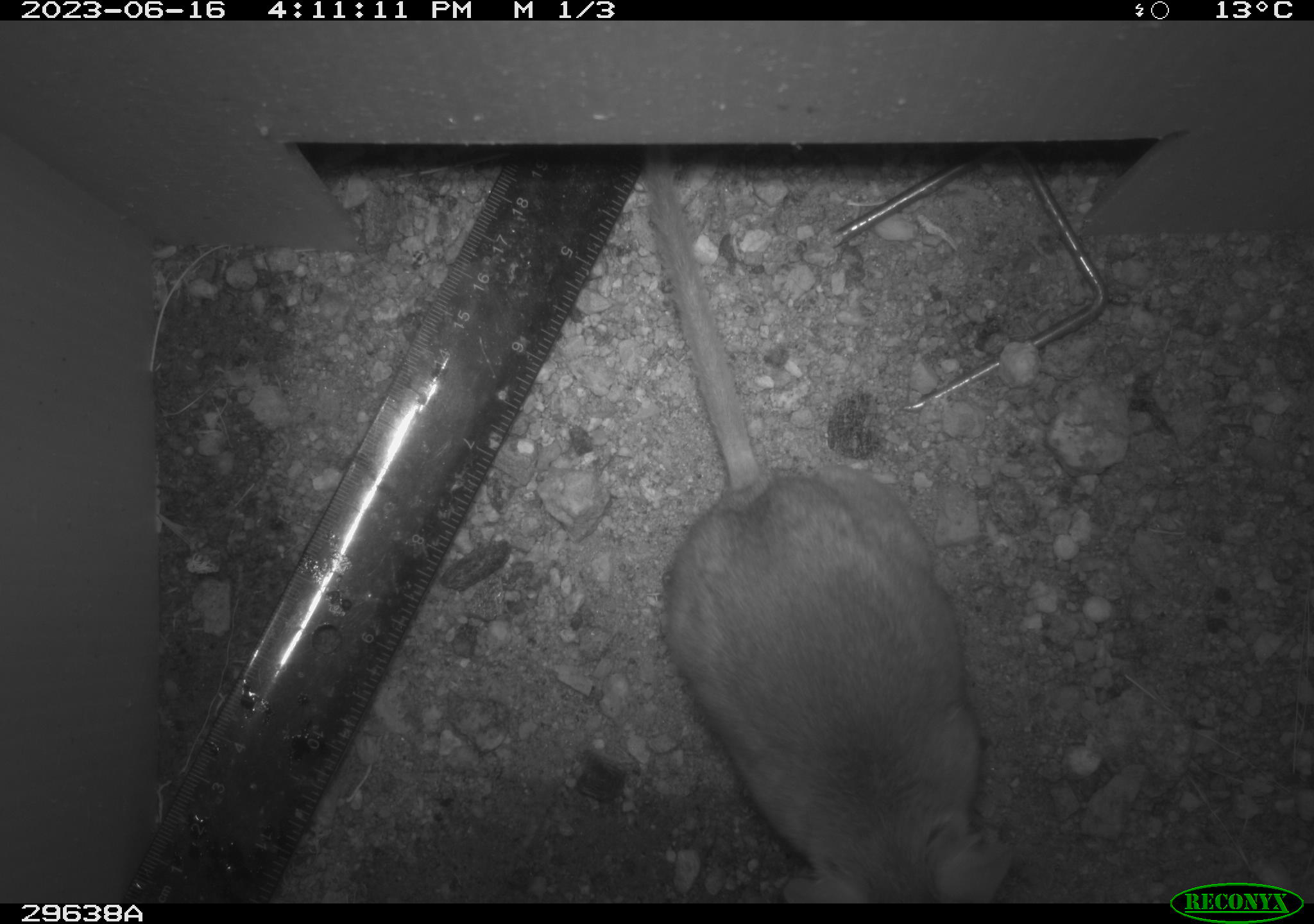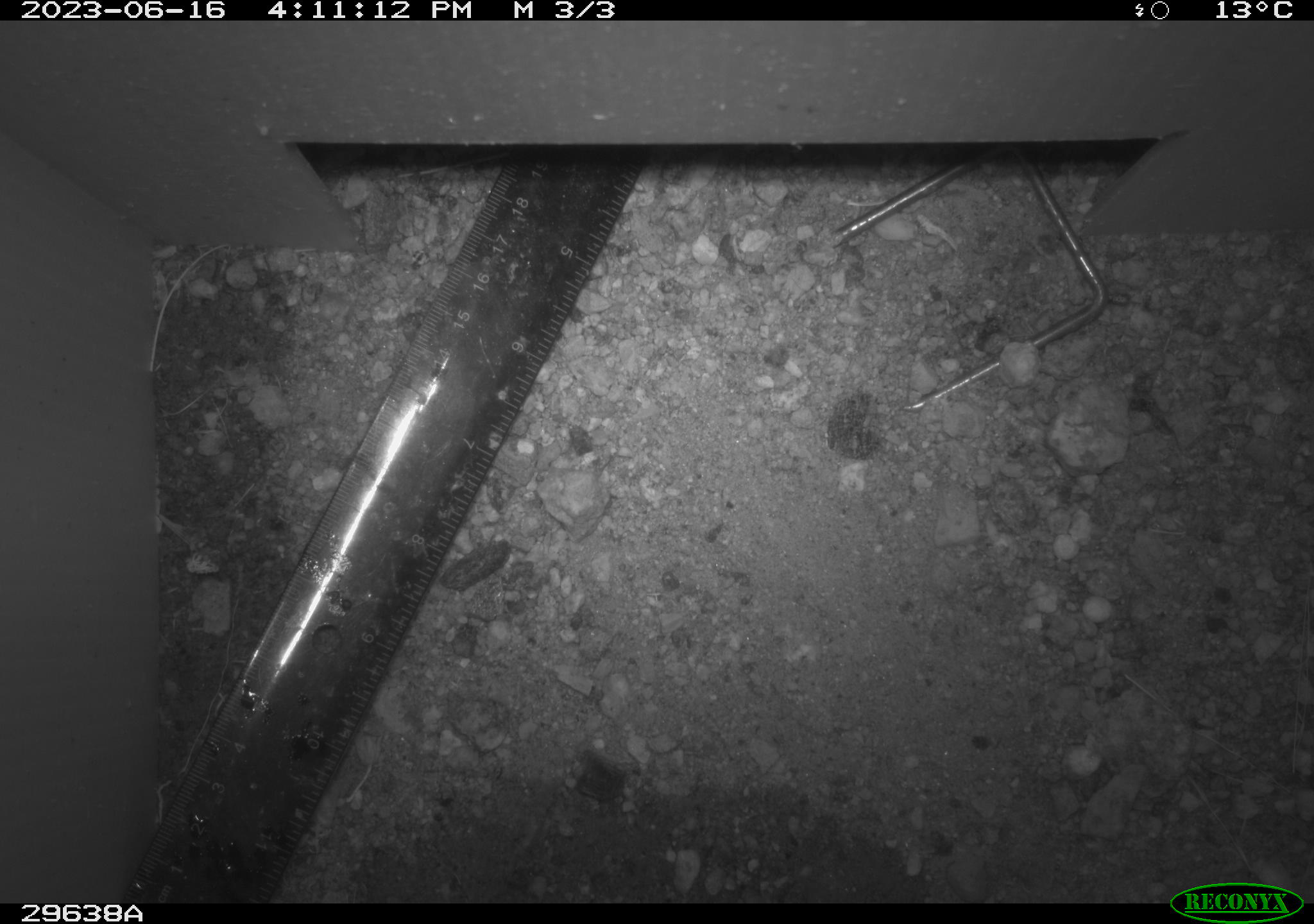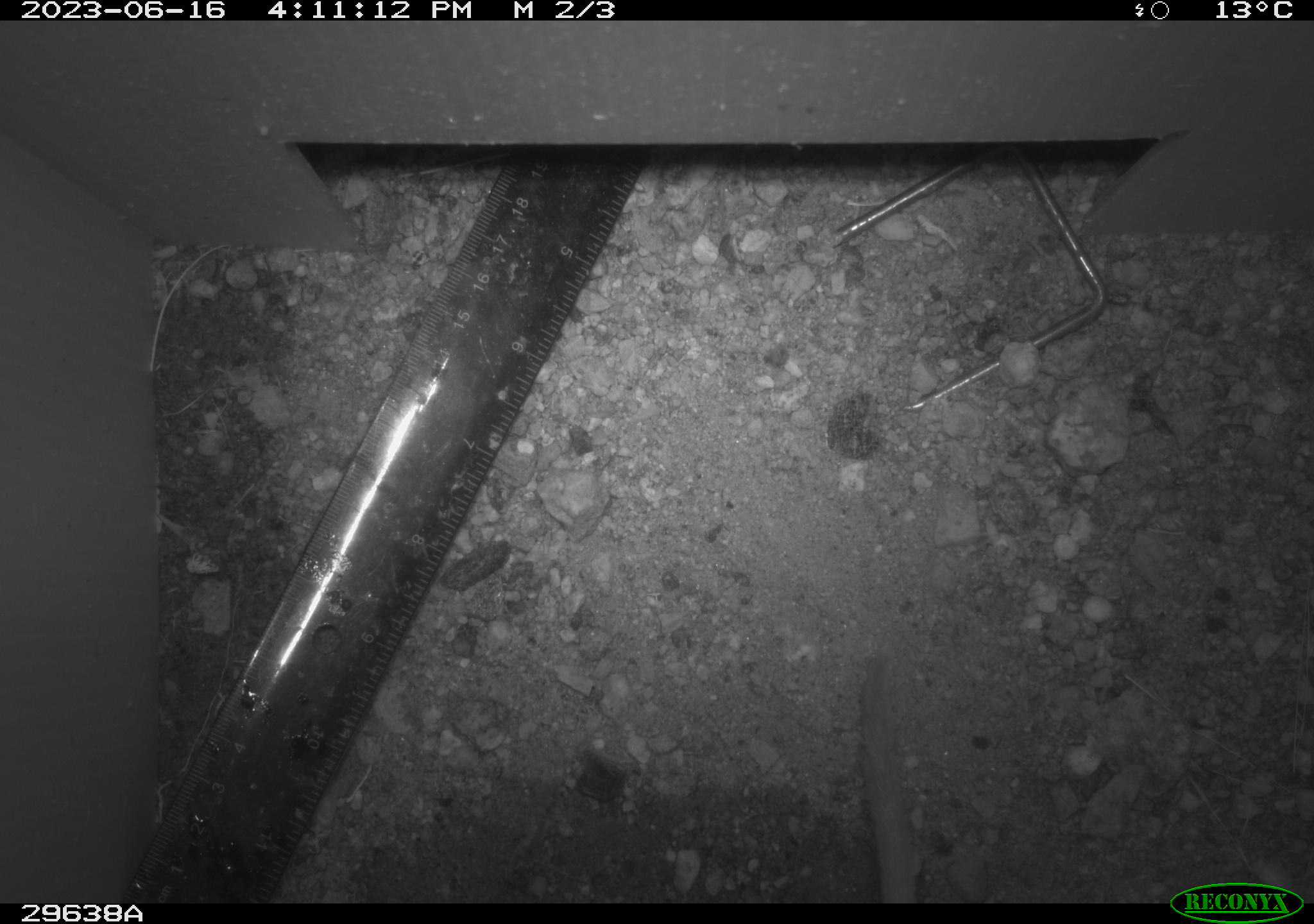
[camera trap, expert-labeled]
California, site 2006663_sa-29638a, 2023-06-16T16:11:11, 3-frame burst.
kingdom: Animalia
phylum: Chordata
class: Mammalia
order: Rodentia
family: Cricetidae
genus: Neotoma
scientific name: Neotoma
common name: pack rat or woodrat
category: neotoma species